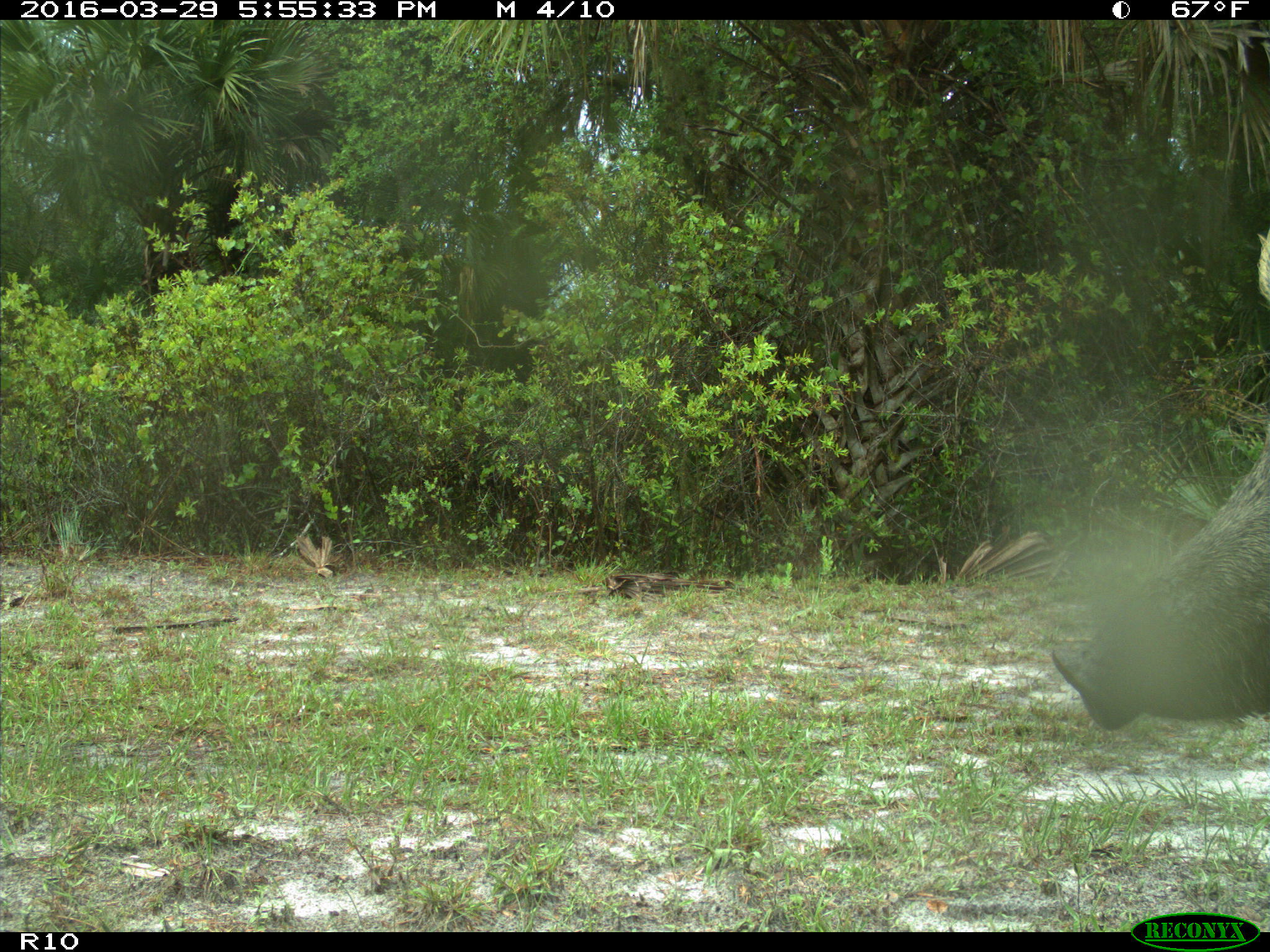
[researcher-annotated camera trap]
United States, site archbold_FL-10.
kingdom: Animalia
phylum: Chordata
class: Mammalia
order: Artiodactyla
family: Suidae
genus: Sus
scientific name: Sus scrofa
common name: wild boar